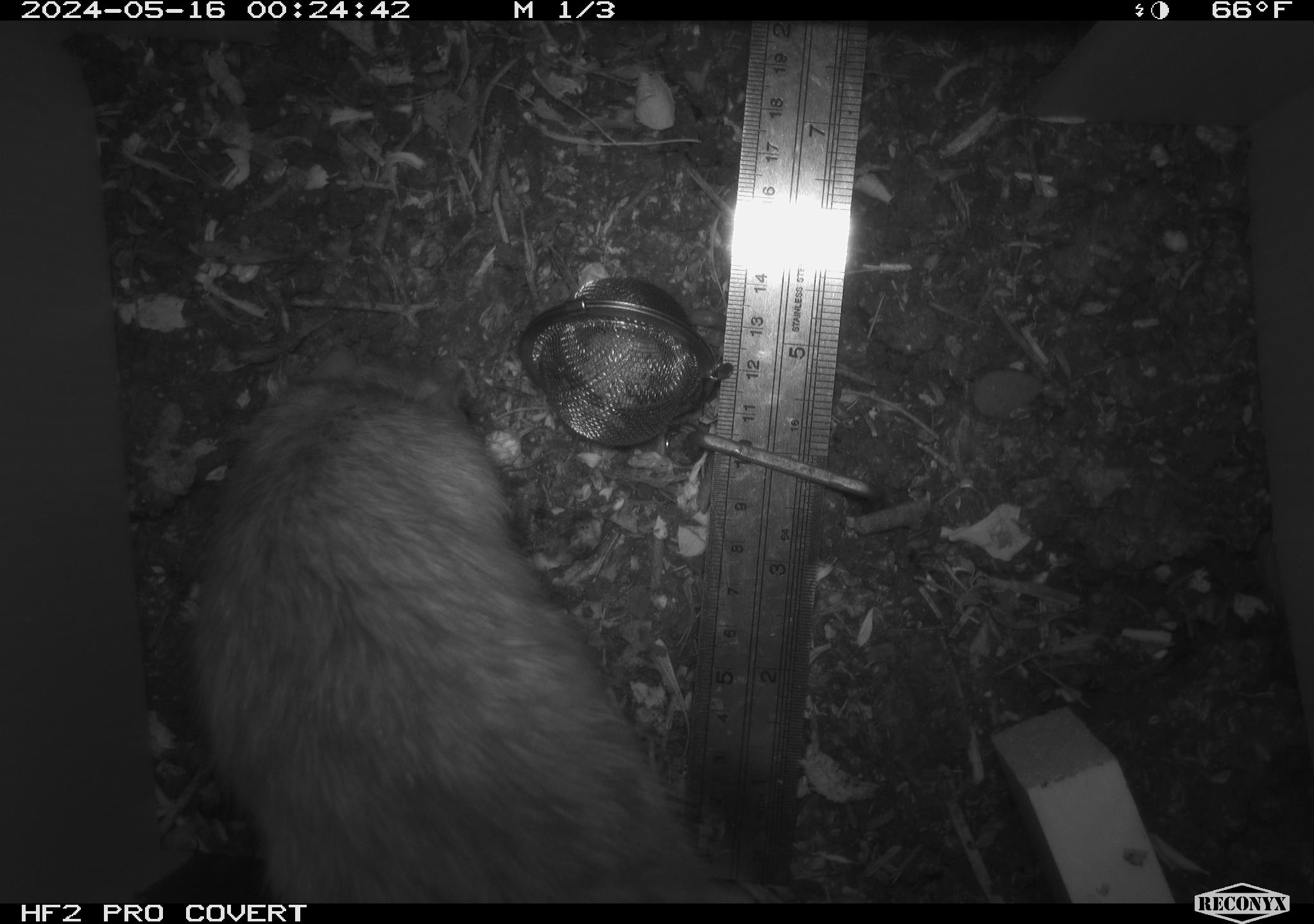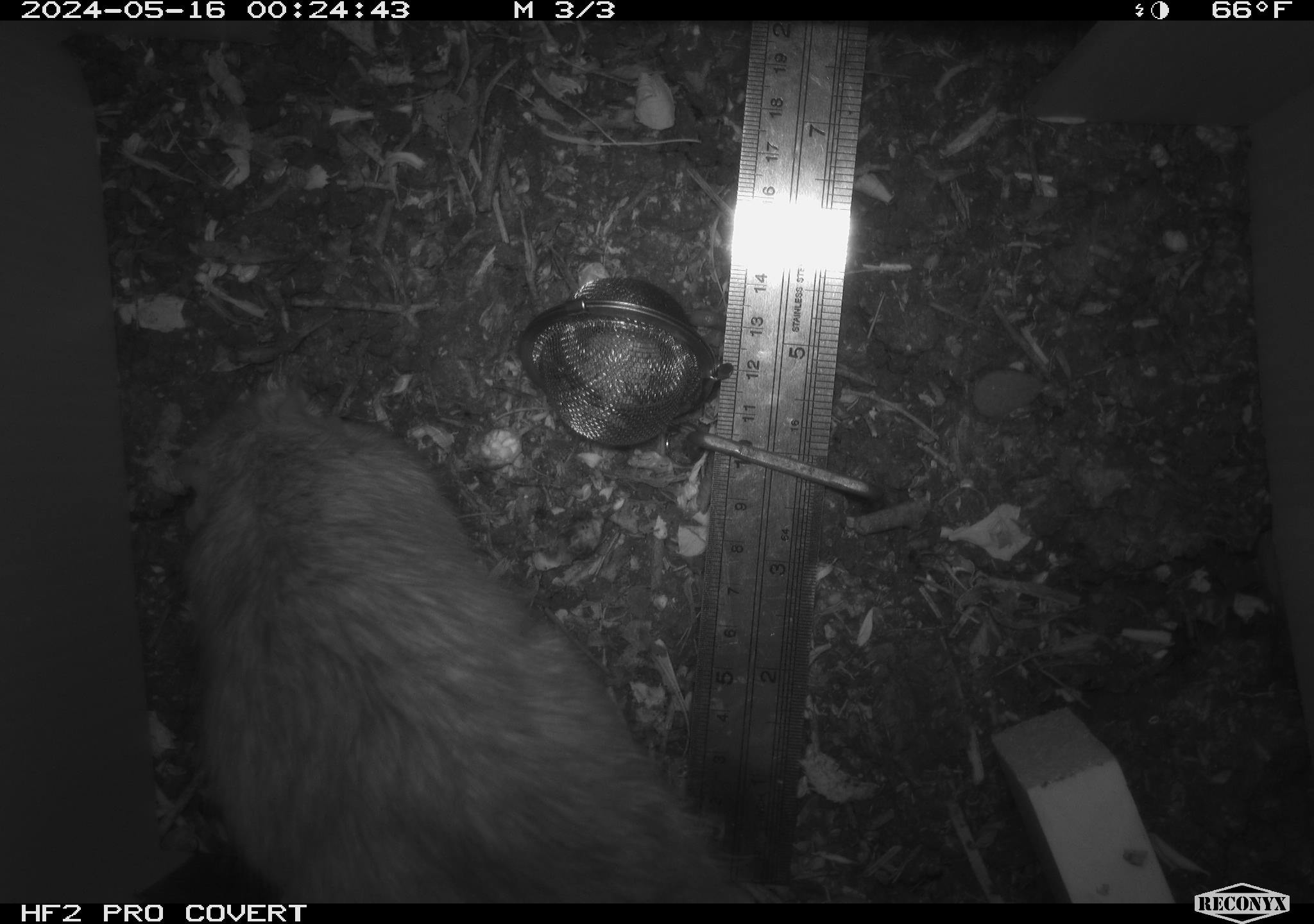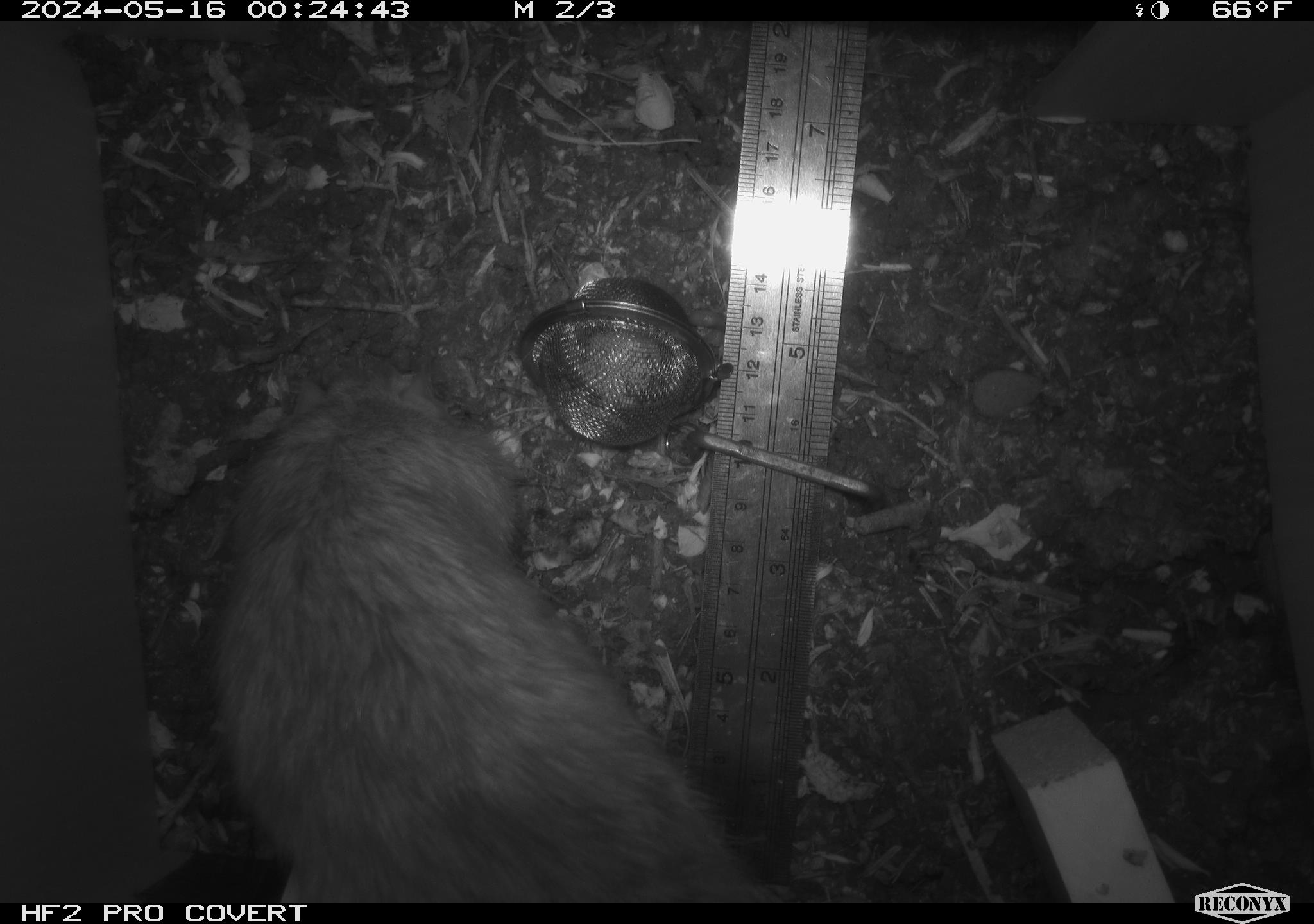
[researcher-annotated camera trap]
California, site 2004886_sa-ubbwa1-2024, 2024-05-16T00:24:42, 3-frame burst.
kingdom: Animalia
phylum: Chordata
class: Mammalia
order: Rodentia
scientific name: Rodentia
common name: woodrat or rat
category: woodrat or rat species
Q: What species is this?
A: Woodrat or rat species (woodrat or rat) (Rodentia).